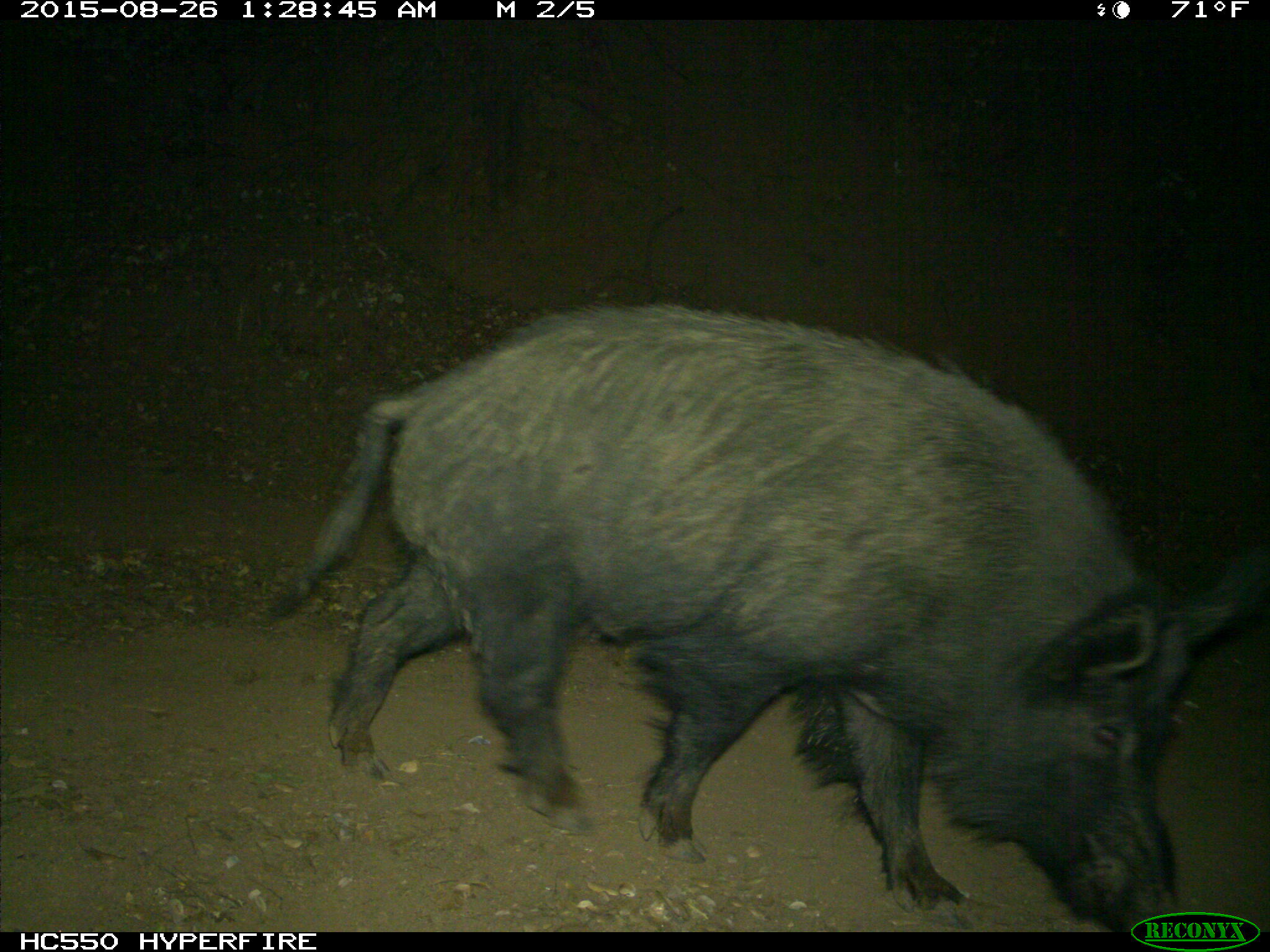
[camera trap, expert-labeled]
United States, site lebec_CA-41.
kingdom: Animalia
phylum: Chordata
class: Mammalia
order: Artiodactyla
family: Suidae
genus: Sus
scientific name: Sus scrofa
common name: wild boar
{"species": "Sus scrofa (wild boar)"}